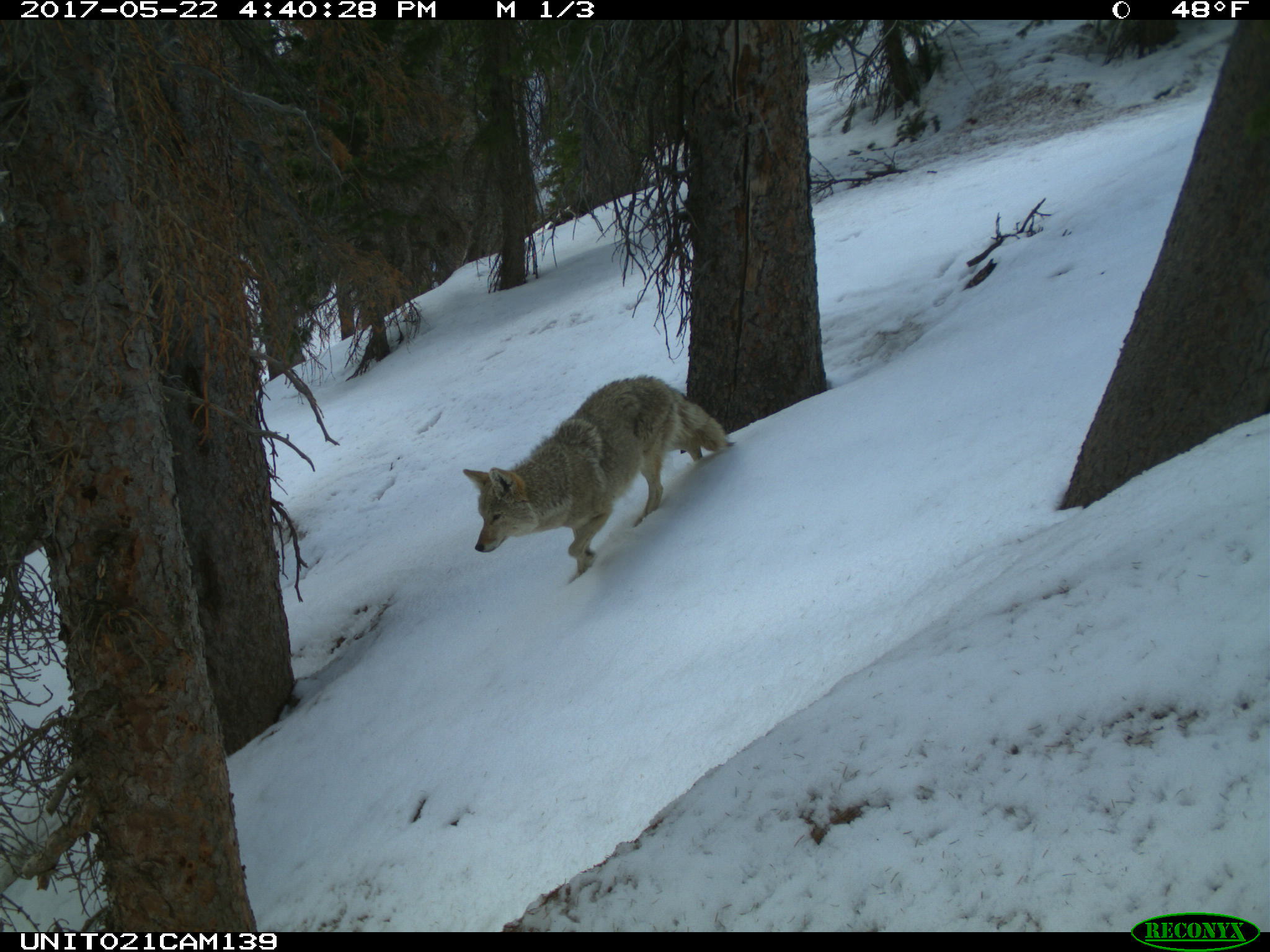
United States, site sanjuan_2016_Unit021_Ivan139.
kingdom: Animalia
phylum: Chordata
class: Mammalia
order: Carnivora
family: Canidae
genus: Canis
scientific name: Canis latrans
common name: coyote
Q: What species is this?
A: Canis latrans (coyote).